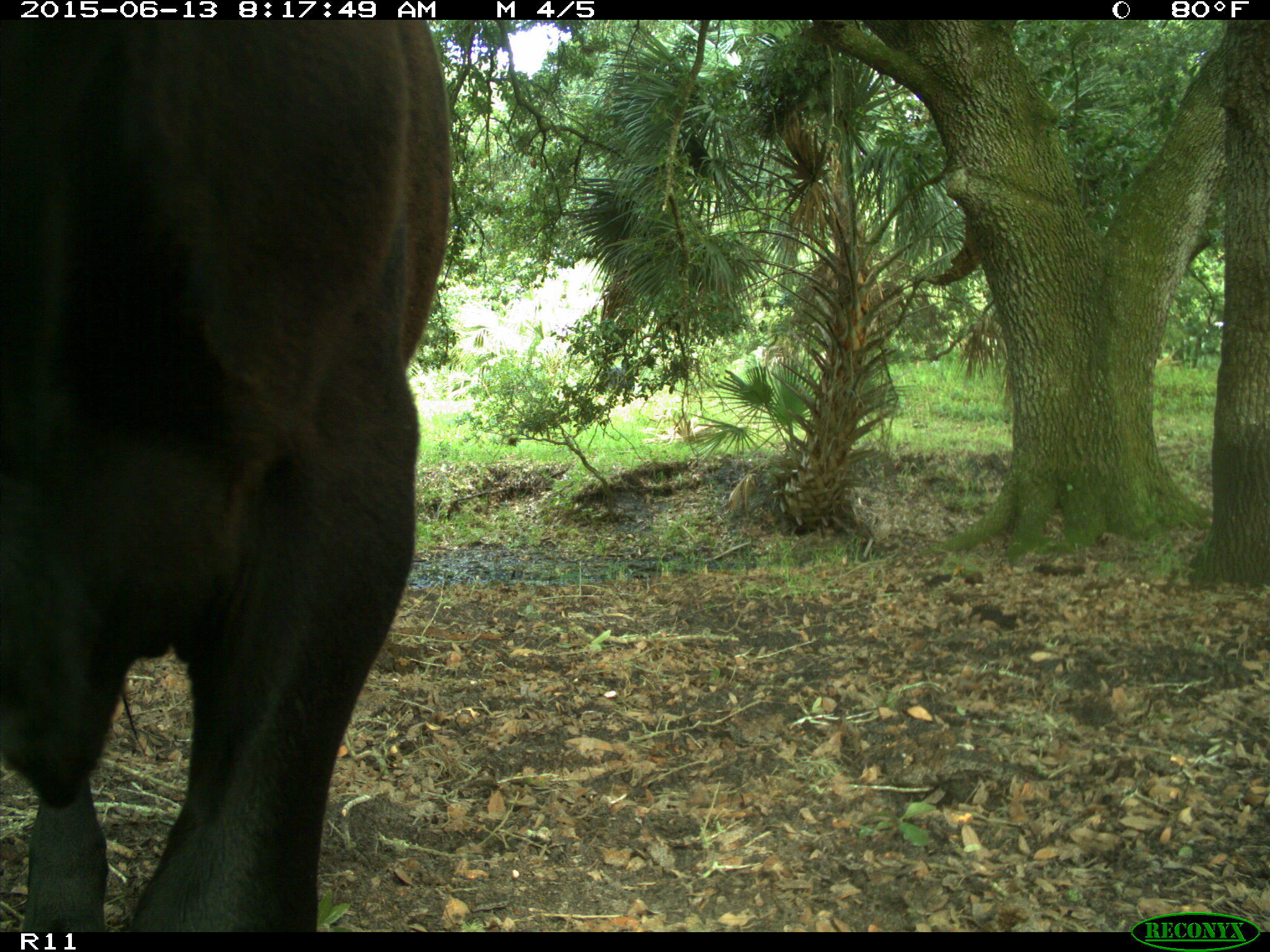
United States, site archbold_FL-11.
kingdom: Animalia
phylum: Chordata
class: Mammalia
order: Artiodactyla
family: Bovidae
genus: Bos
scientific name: Bos taurus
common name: domestic cow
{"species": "Bos taurus (domestic cow)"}